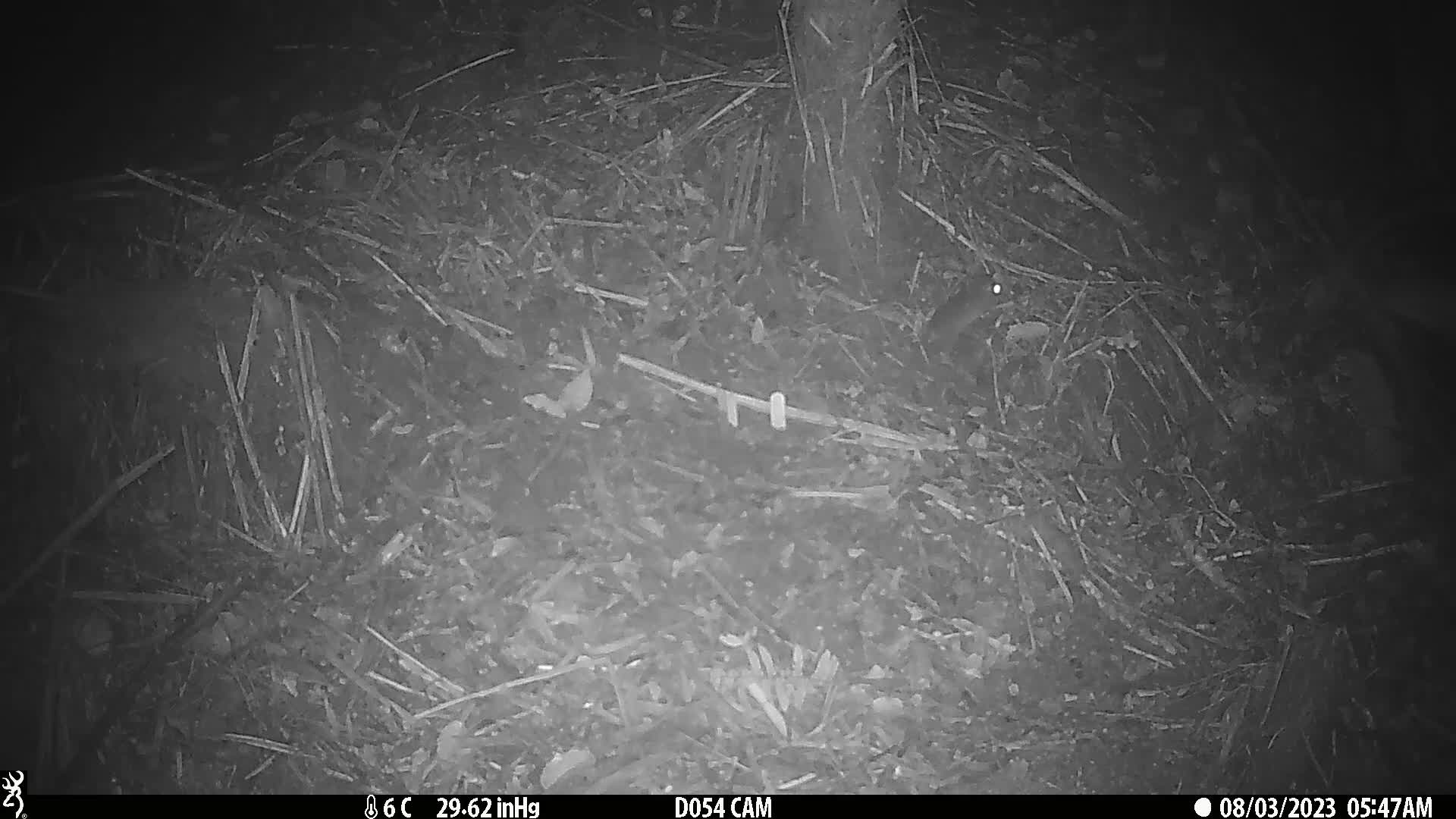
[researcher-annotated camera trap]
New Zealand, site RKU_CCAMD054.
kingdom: Animalia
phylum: Chordata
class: Mammalia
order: Rodentia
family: Muridae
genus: Rattus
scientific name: Rattus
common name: rat